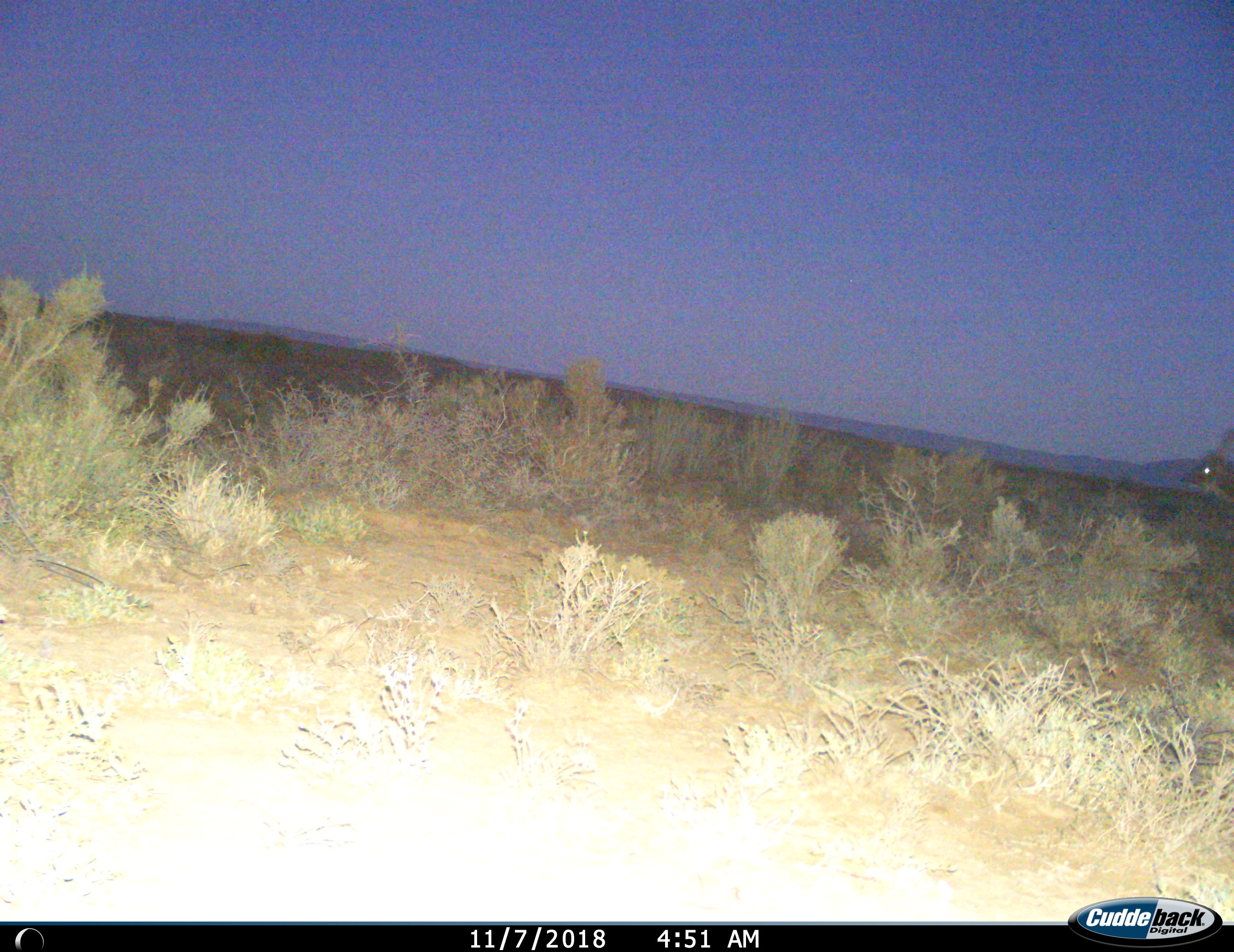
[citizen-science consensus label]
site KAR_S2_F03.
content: unidentified animal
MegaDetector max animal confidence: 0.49